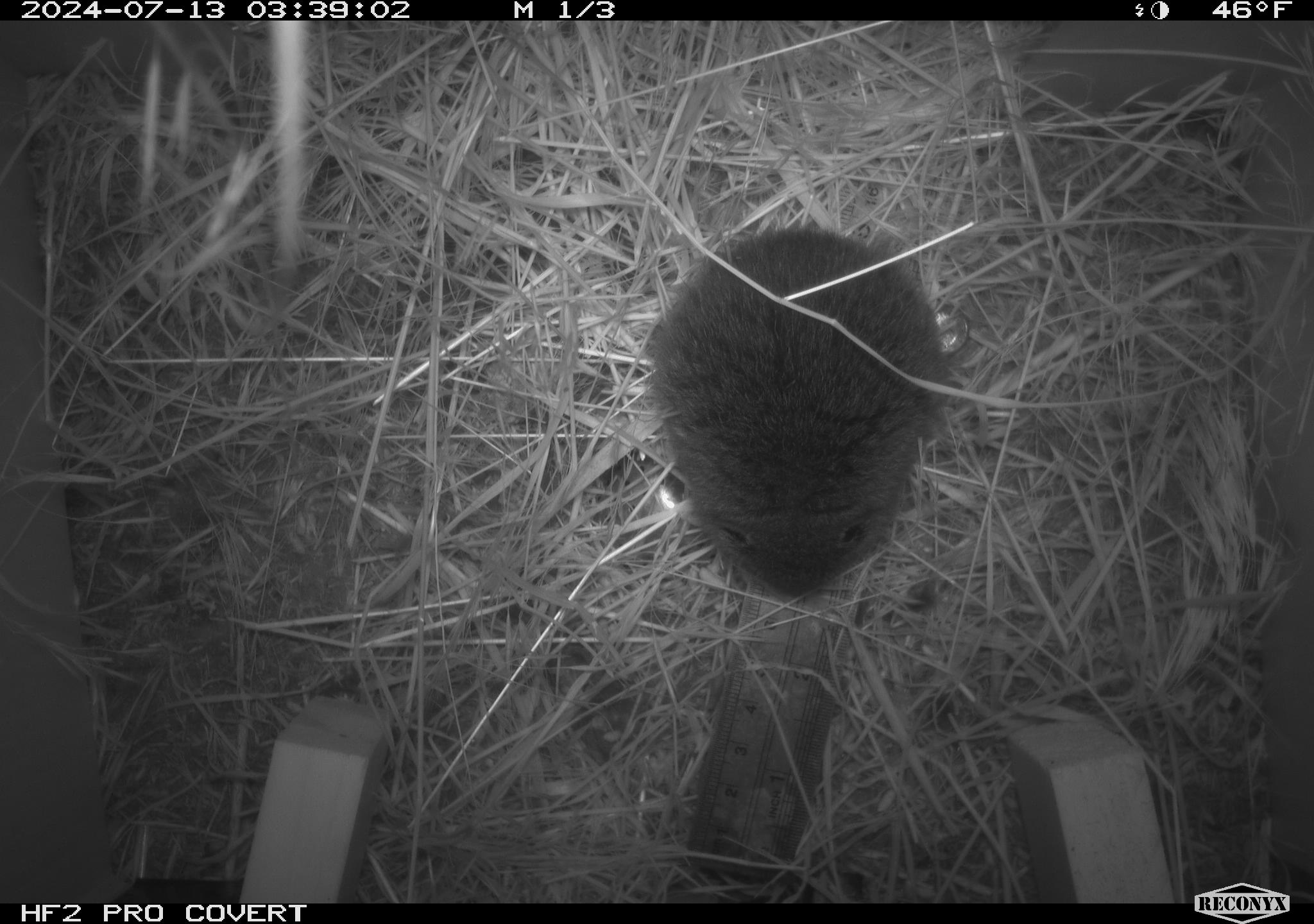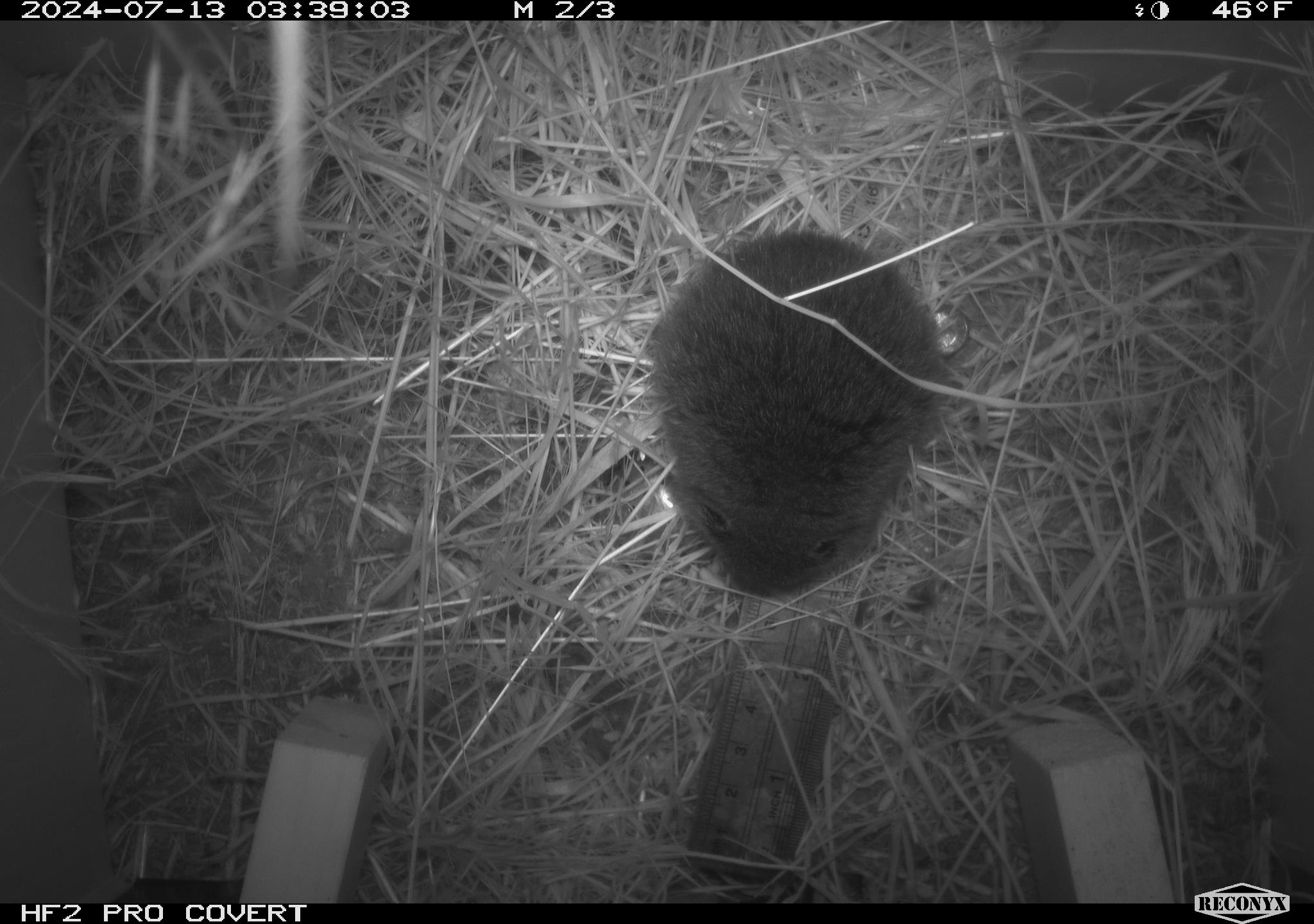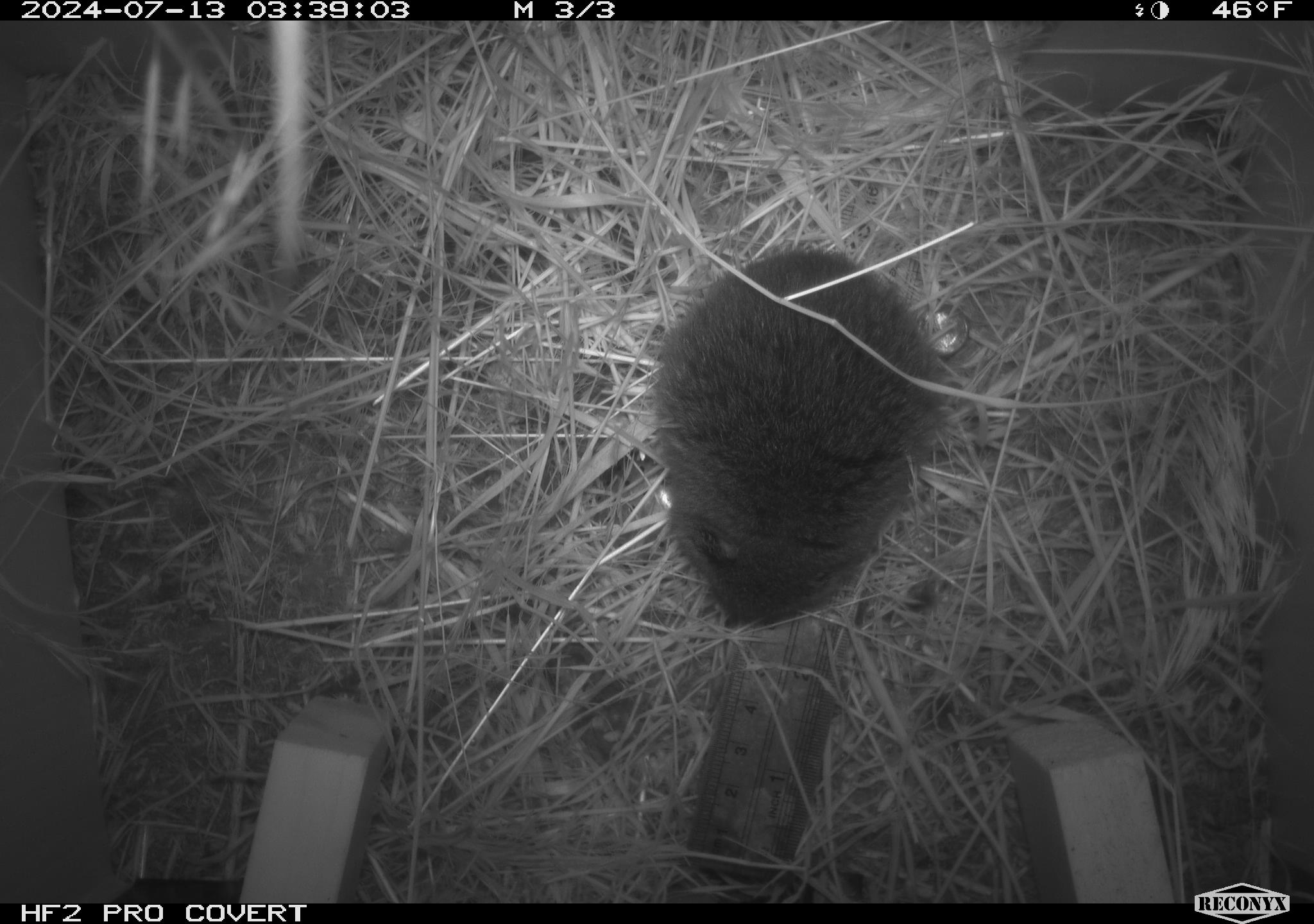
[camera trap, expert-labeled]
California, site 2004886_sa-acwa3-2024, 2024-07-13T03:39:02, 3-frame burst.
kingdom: Animalia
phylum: Chordata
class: Mammalia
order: Rodentia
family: Cricetidae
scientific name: Arvicolinae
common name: voles, lemmings, and muskrats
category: arvicolinae subfamily